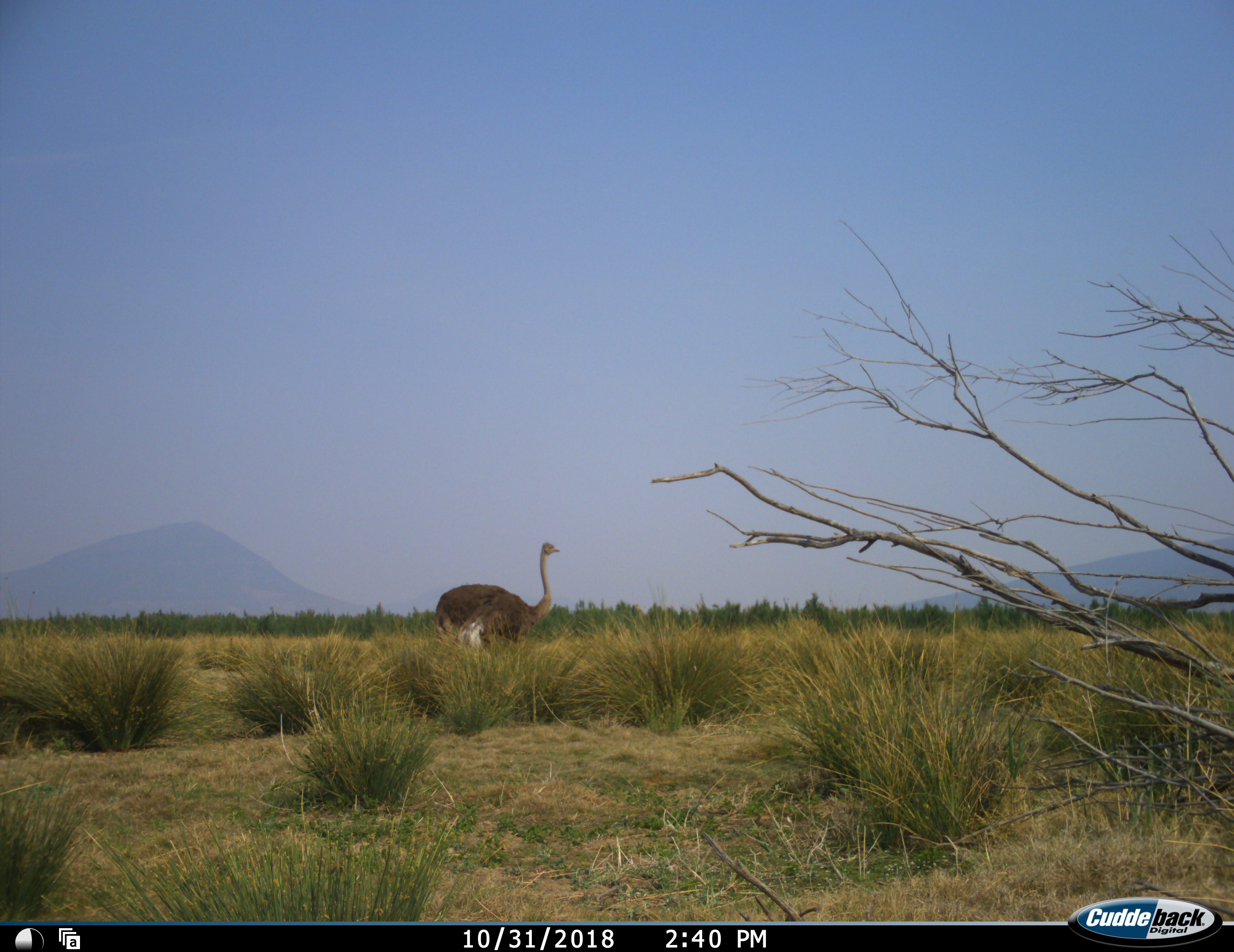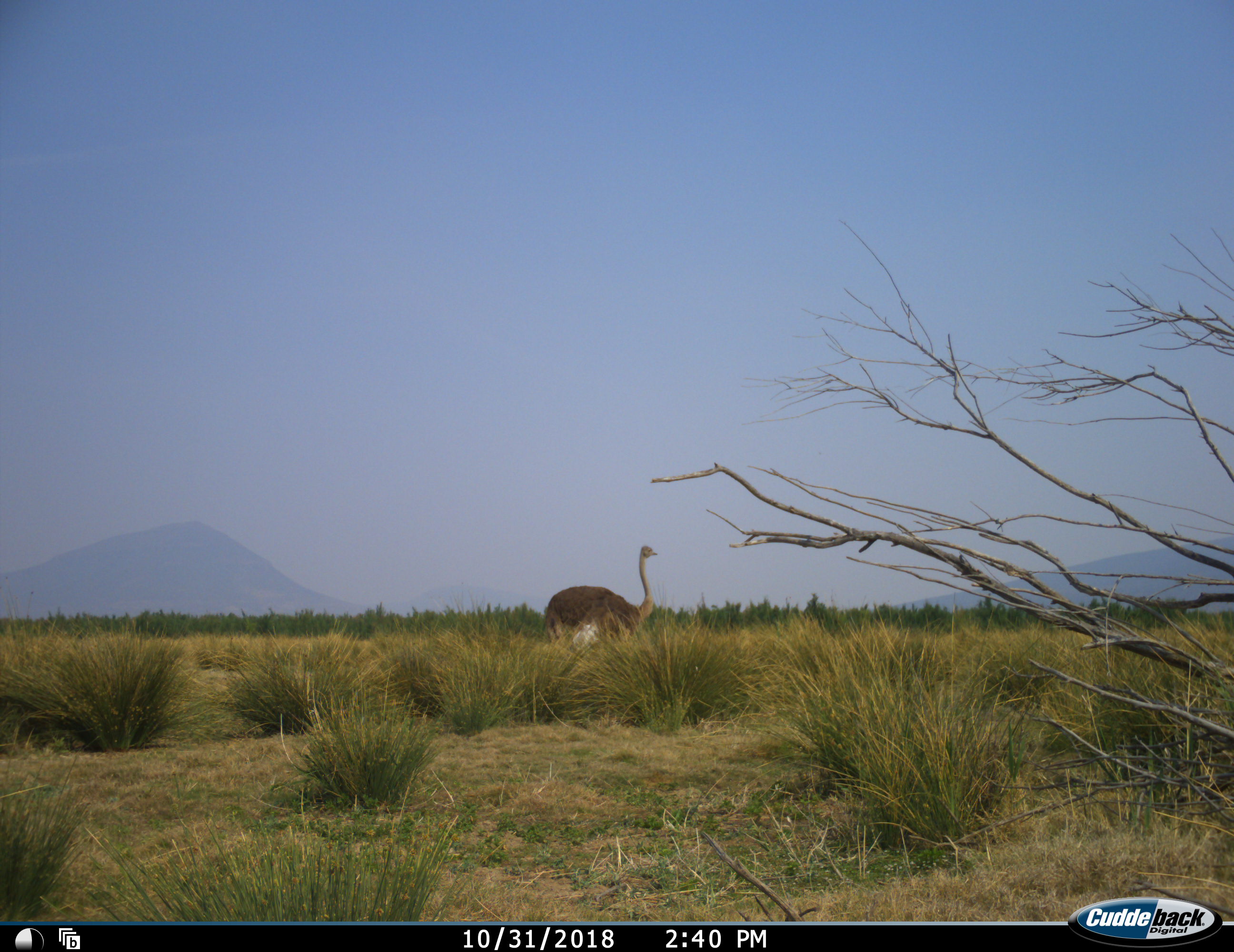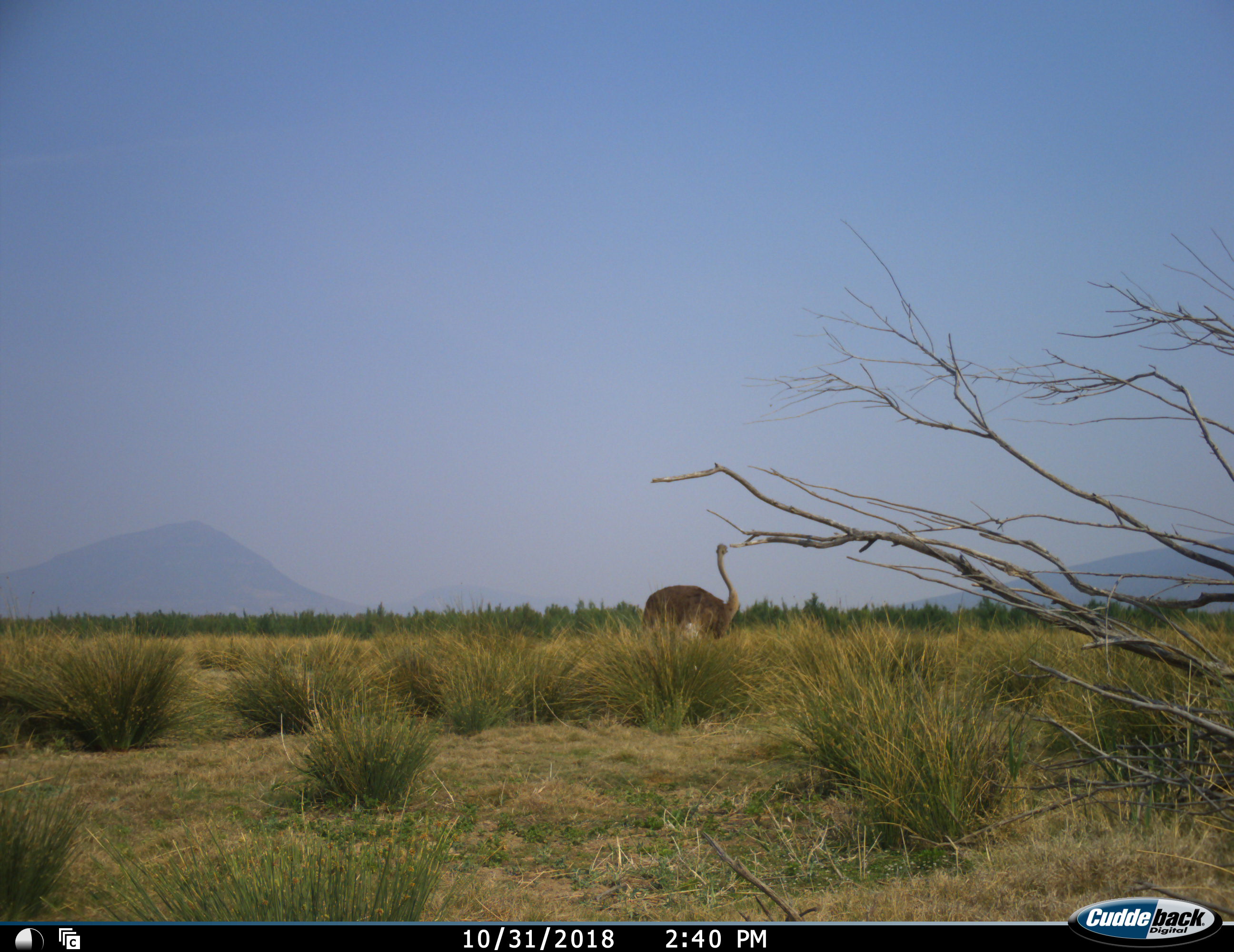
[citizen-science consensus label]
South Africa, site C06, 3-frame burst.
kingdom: Animalia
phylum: Chordata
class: Aves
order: Struthioniformes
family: Struthionidae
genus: Struthio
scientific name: Struthio camelus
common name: ostrich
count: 1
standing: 20%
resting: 0%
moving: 90%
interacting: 0%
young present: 0%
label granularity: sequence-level